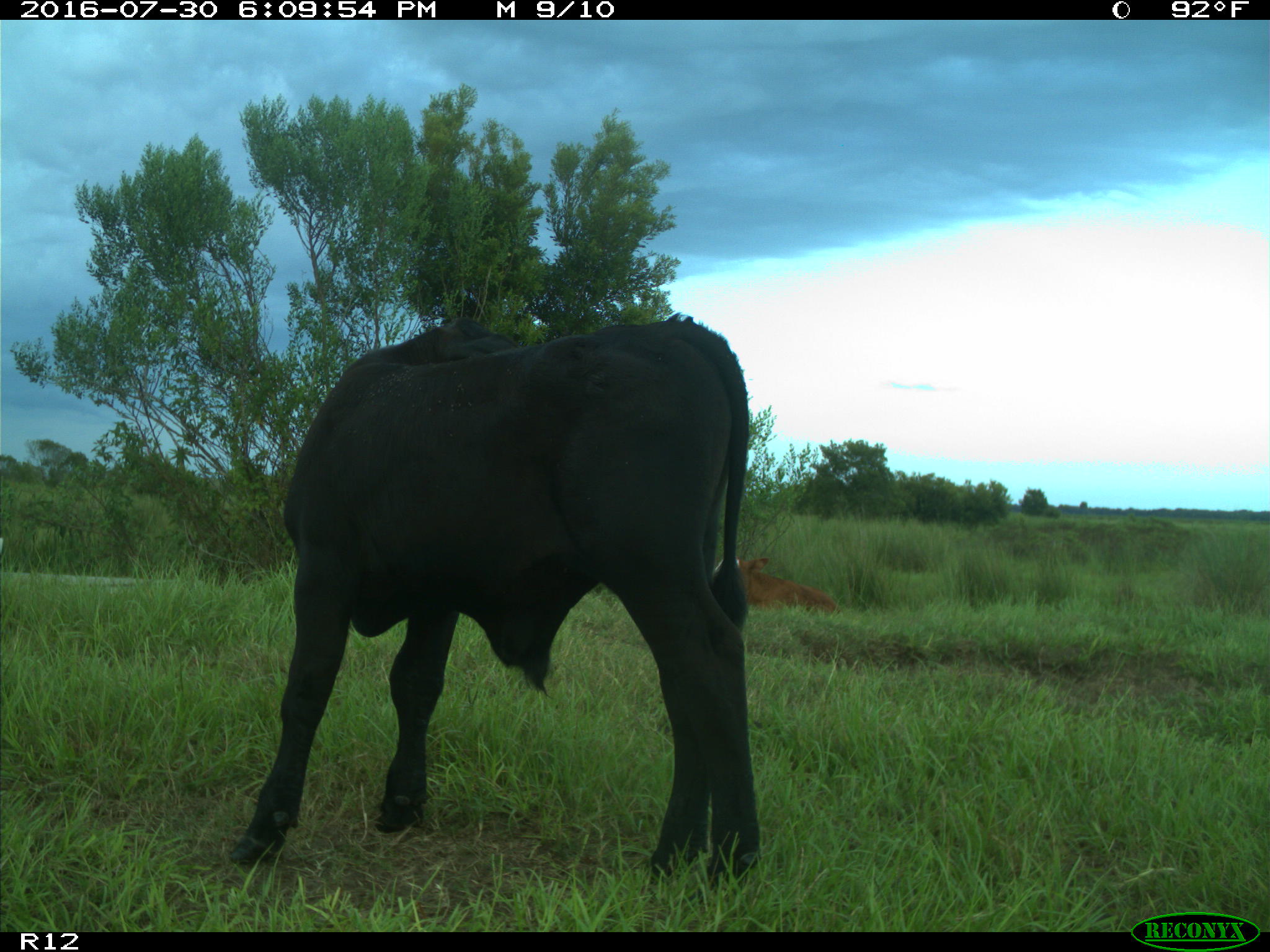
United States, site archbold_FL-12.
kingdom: Animalia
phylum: Chordata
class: Mammalia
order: Artiodactyla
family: Bovidae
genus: Bos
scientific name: Bos taurus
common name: domestic cow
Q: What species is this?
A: Bos taurus (domestic cow).